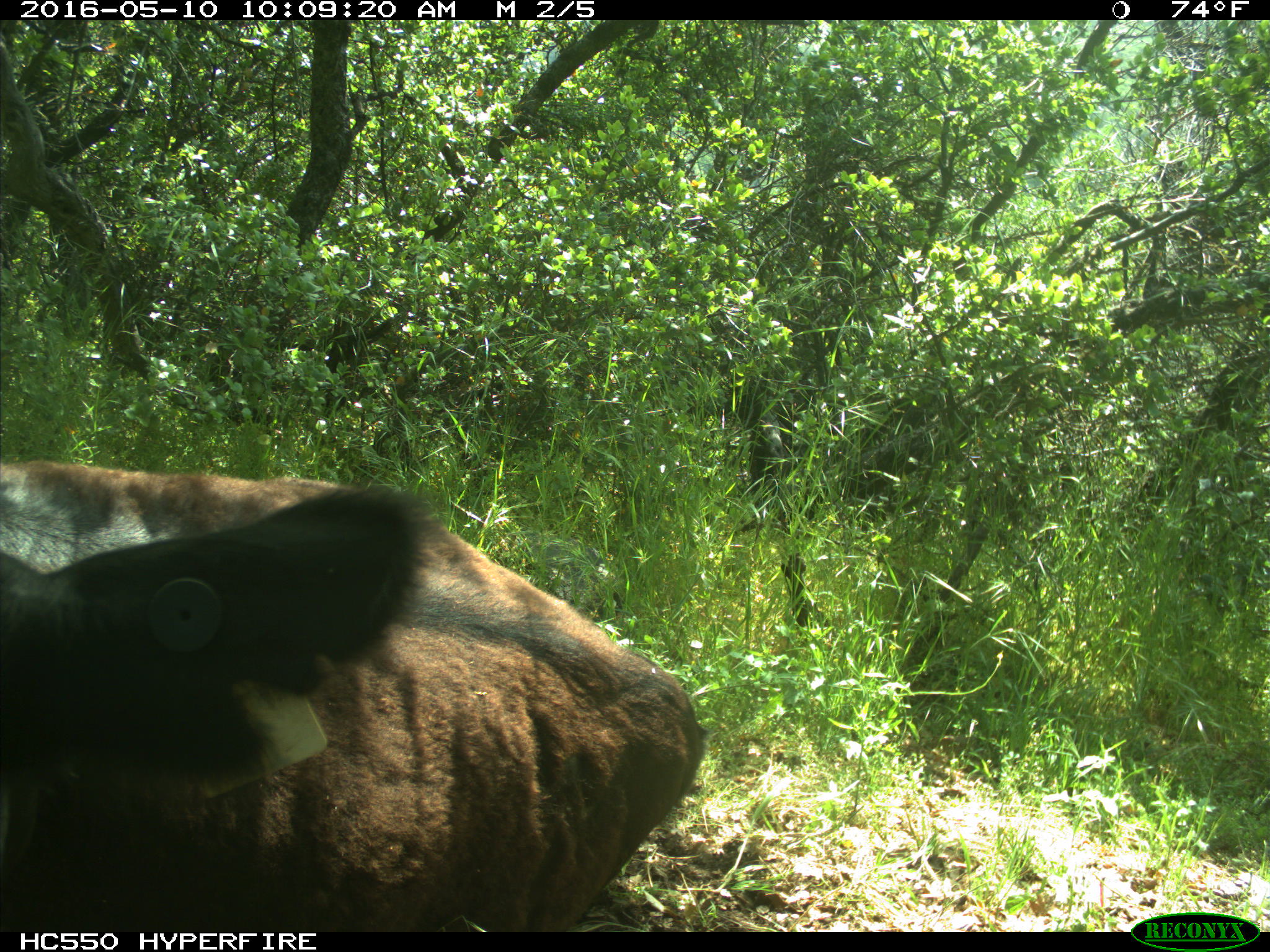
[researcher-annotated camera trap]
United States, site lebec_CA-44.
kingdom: Animalia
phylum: Chordata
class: Mammalia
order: Artiodactyla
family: Bovidae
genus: Bos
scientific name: Bos taurus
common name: domestic cow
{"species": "Bos taurus (domestic cow)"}